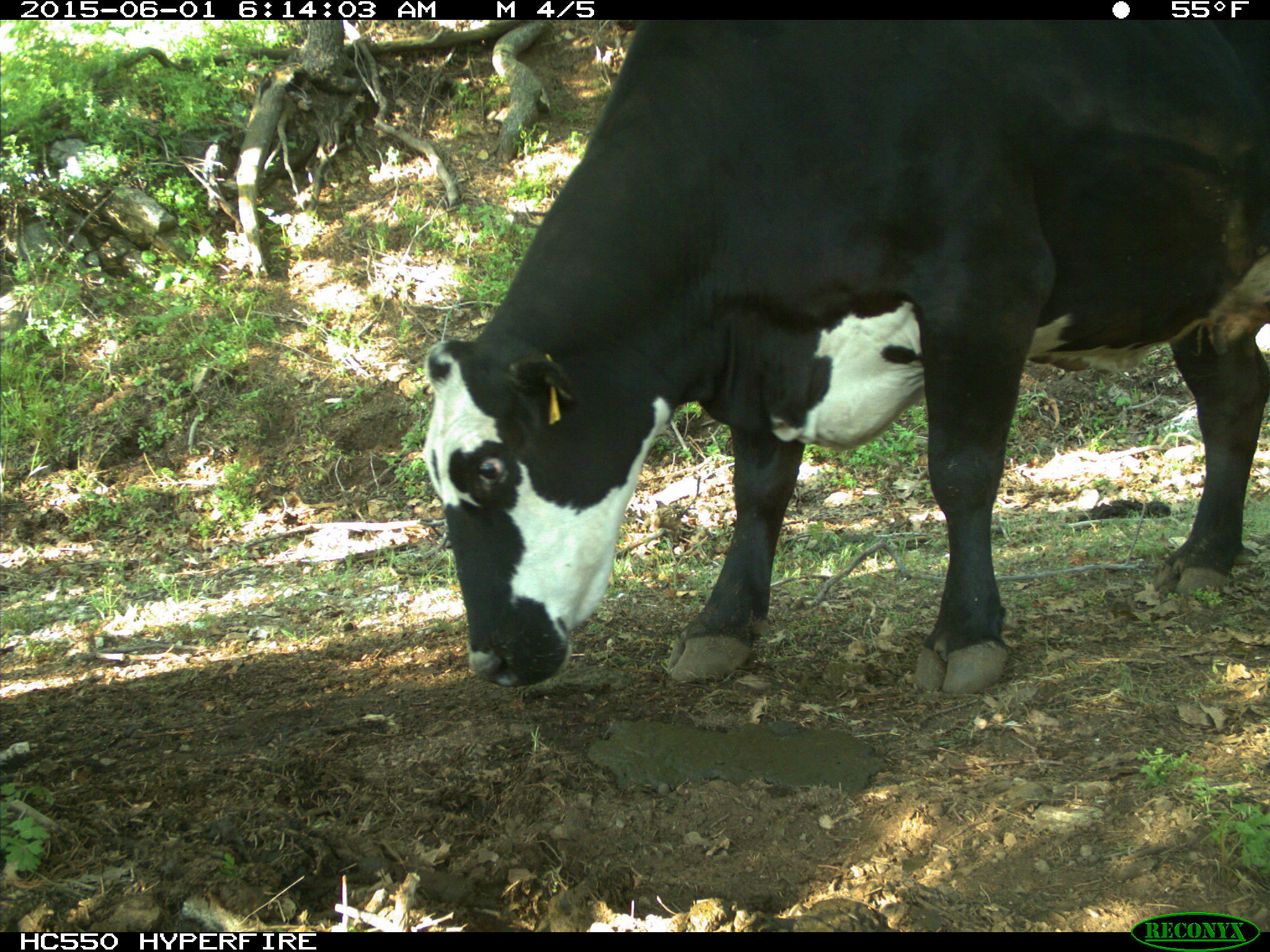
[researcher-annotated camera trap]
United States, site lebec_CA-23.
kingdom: Animalia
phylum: Chordata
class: Mammalia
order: Artiodactyla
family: Bovidae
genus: Bos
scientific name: Bos taurus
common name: domestic cow